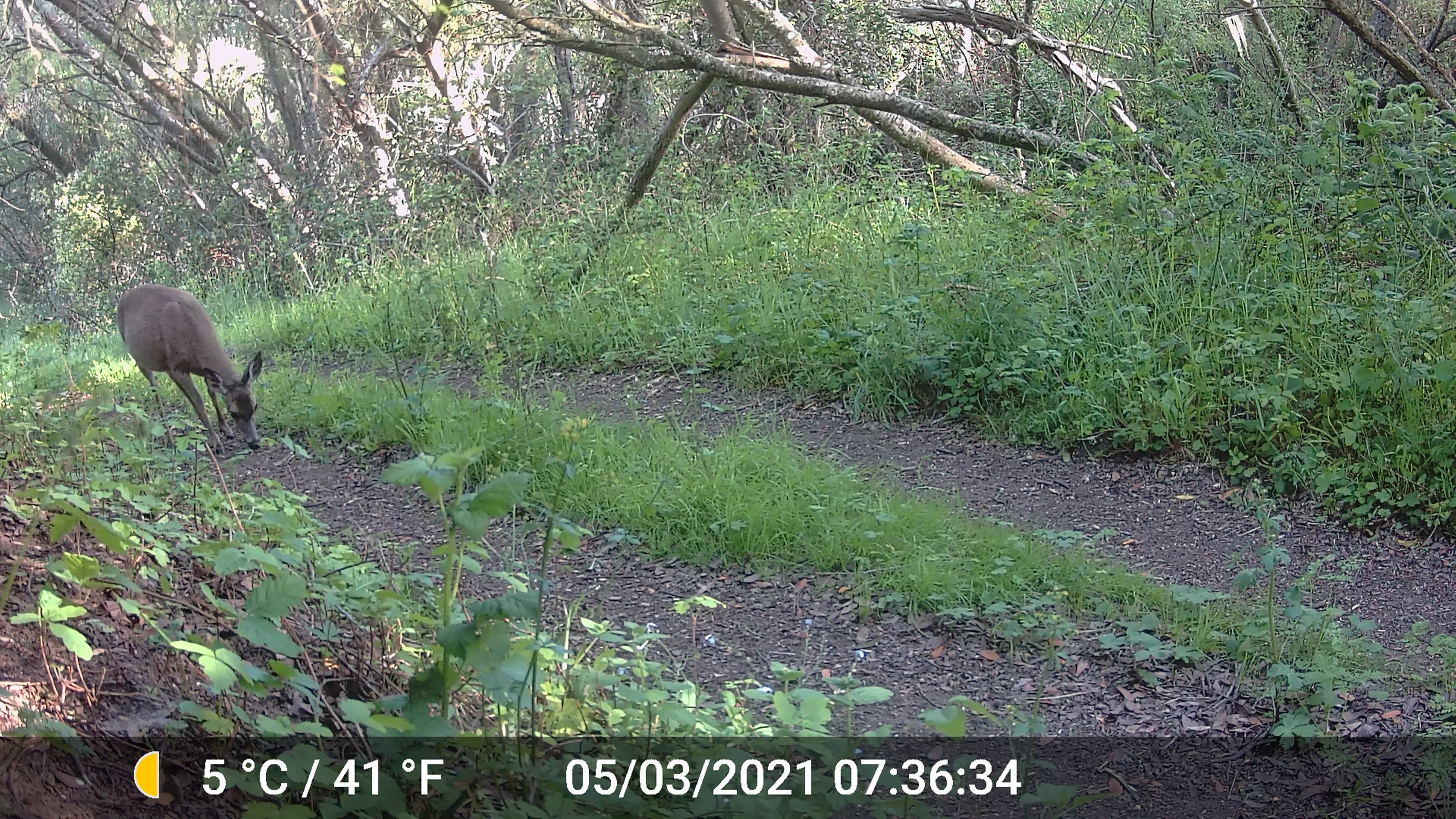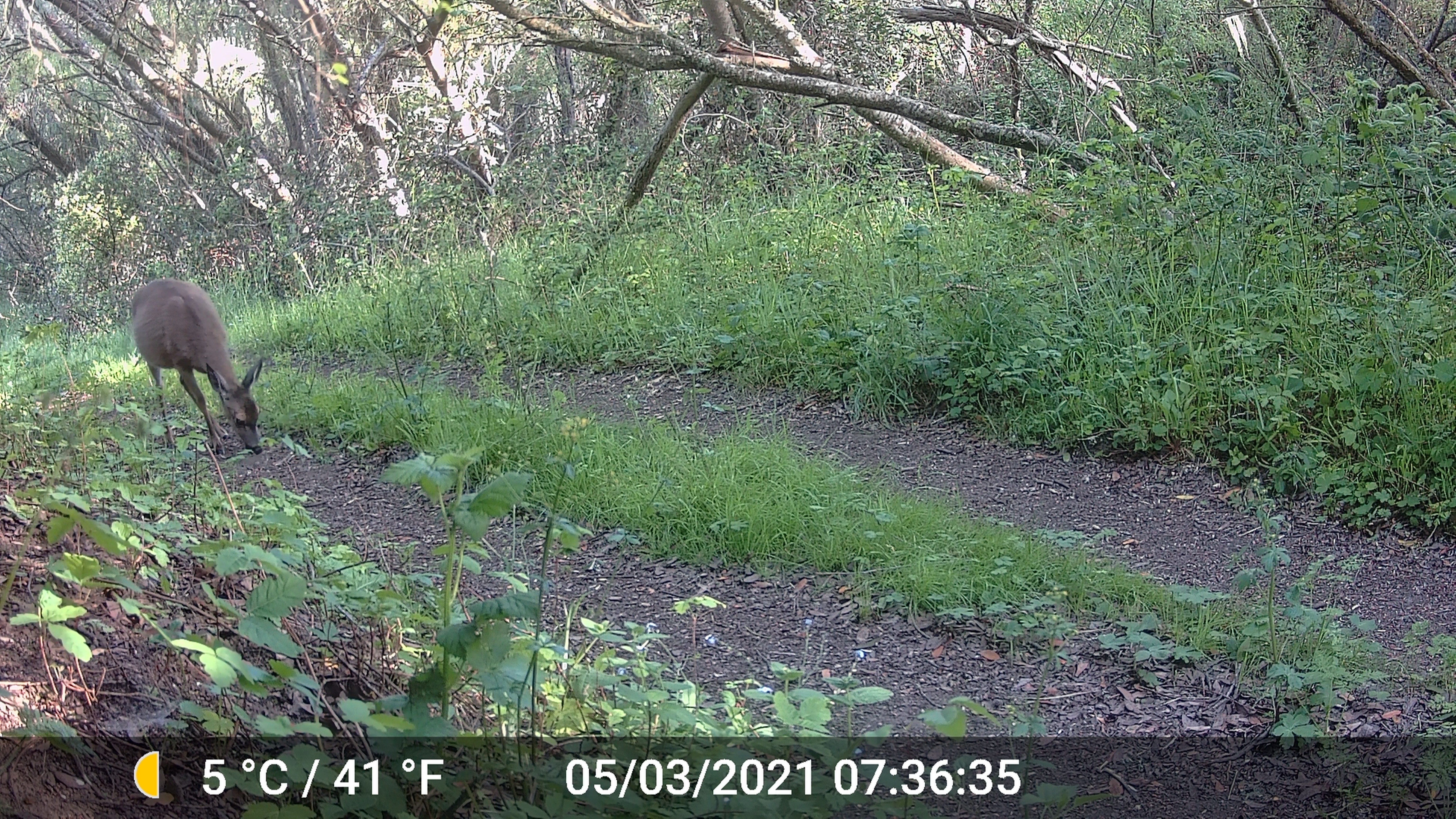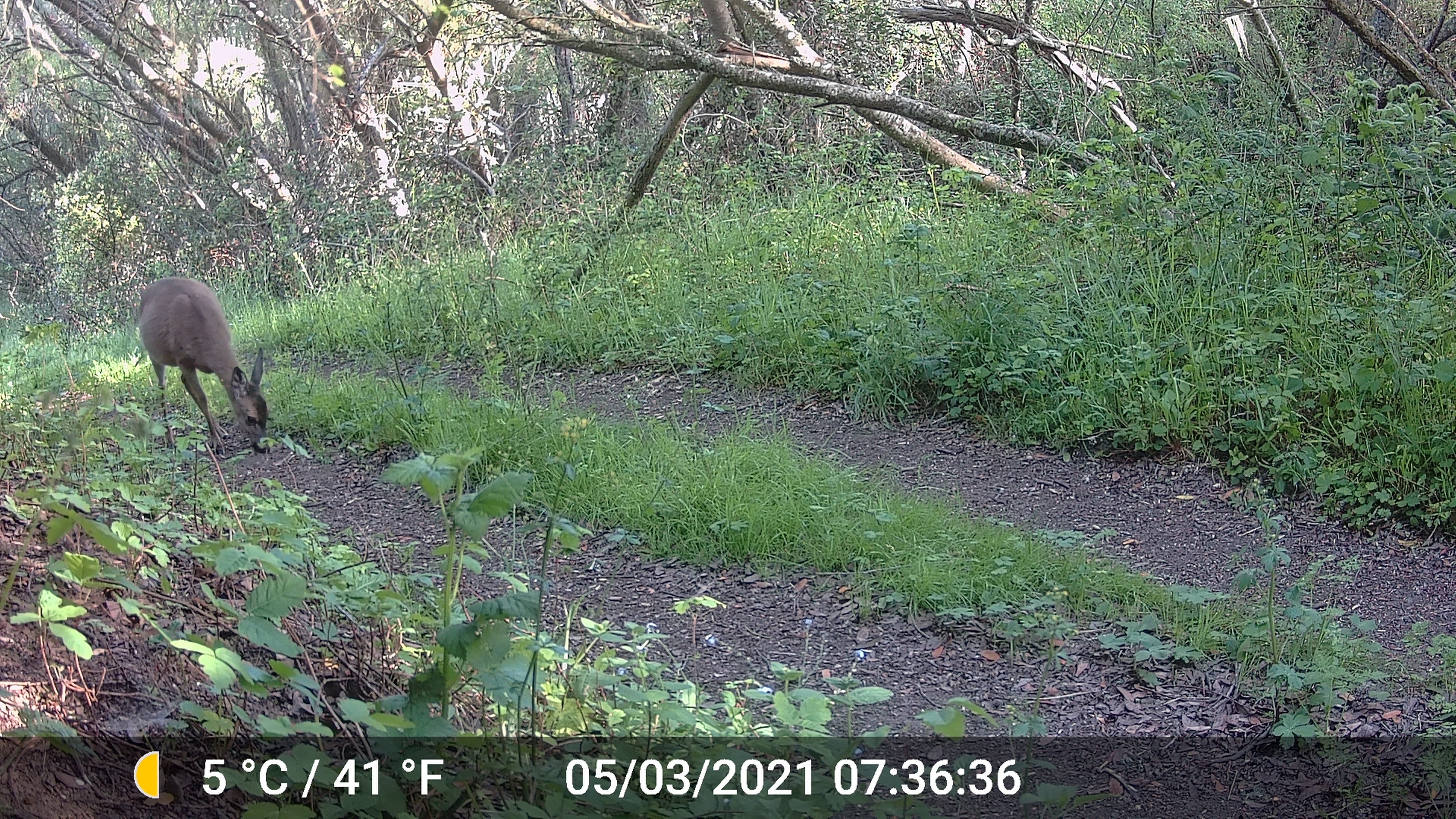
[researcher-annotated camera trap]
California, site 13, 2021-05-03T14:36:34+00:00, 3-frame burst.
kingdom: Animalia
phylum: Chordata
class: Mammalia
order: Artiodactyla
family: Cervidae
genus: Odocoileus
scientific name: Odocoileus hemionus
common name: mule deer